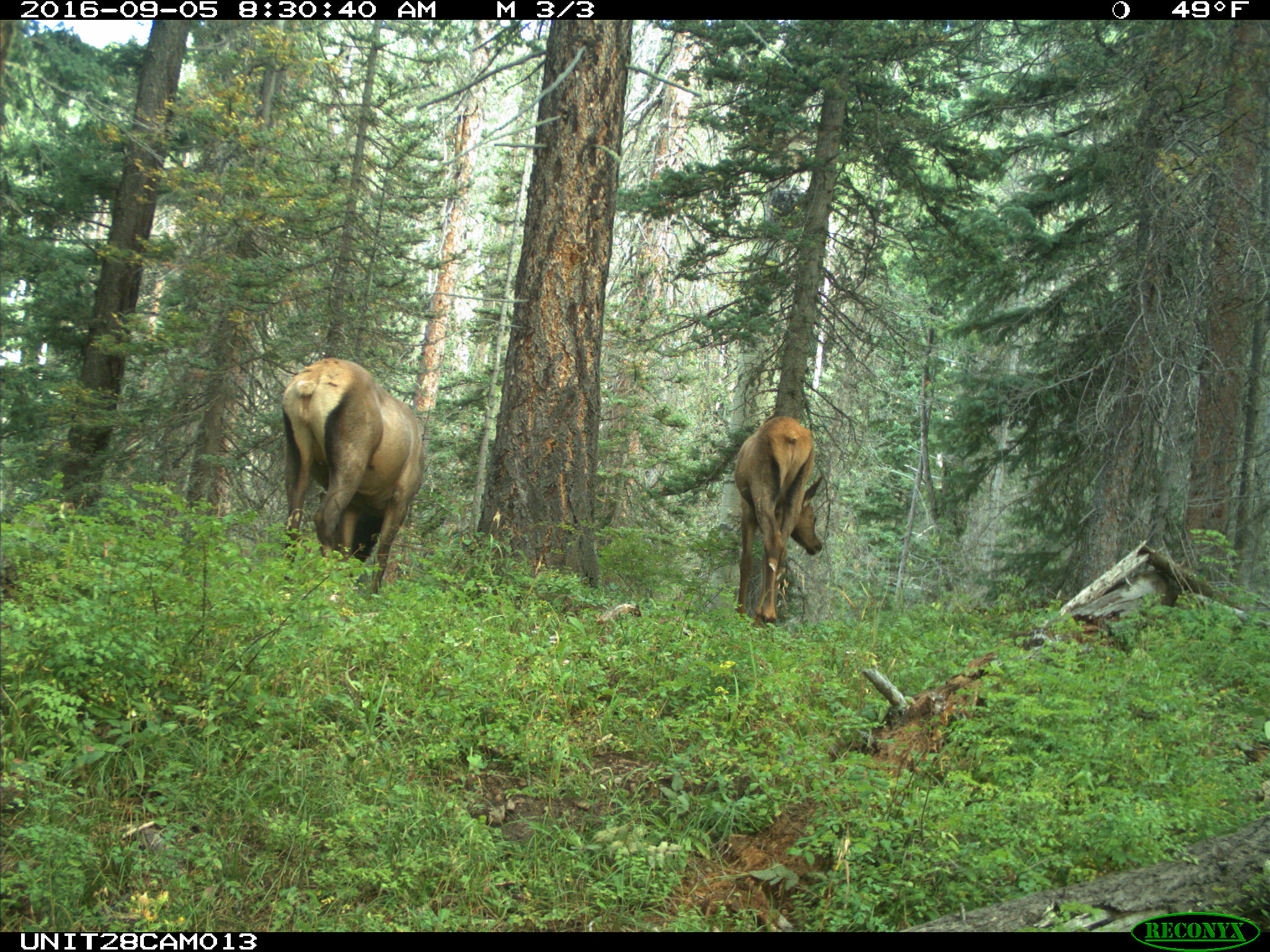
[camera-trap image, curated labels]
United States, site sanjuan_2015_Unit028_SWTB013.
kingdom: Animalia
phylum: Chordata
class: Mammalia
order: Artiodactyla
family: Cervidae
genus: Cervus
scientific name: Cervus elaphus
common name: red deer